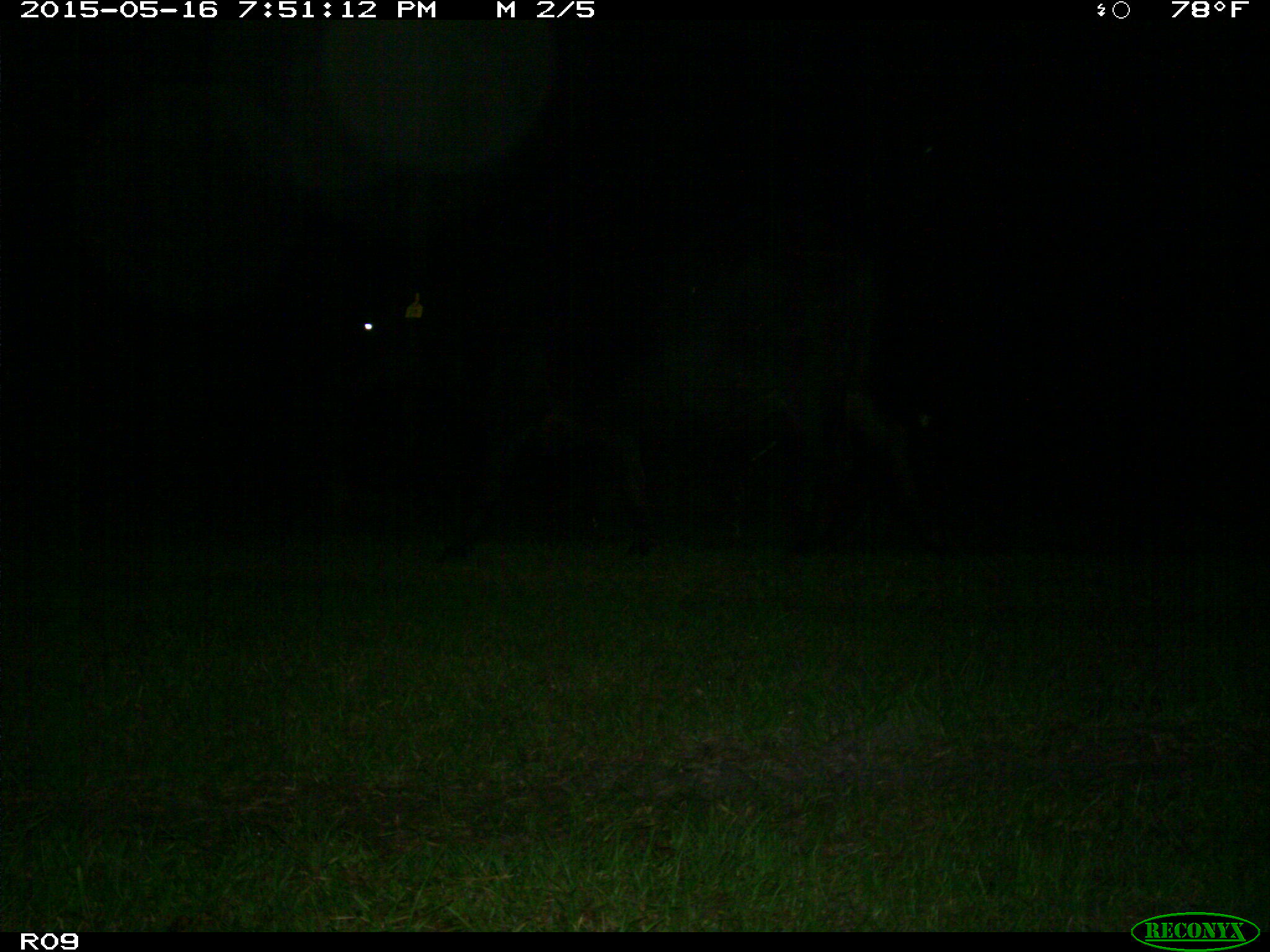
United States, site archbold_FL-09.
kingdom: Animalia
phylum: Chordata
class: Mammalia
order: Artiodactyla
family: Bovidae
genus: Bos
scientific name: Bos taurus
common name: domestic cow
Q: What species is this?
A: Bos taurus (domestic cow).